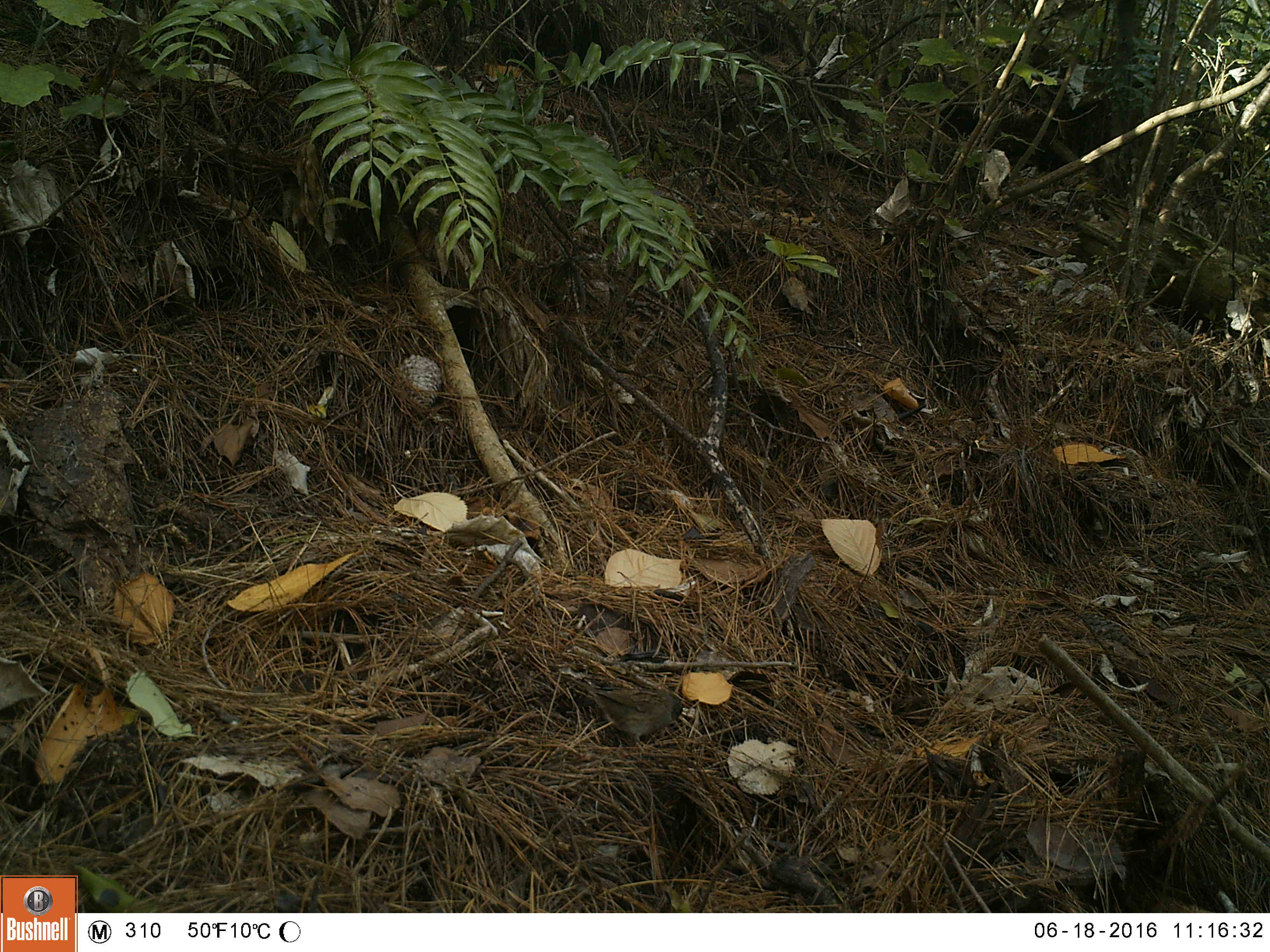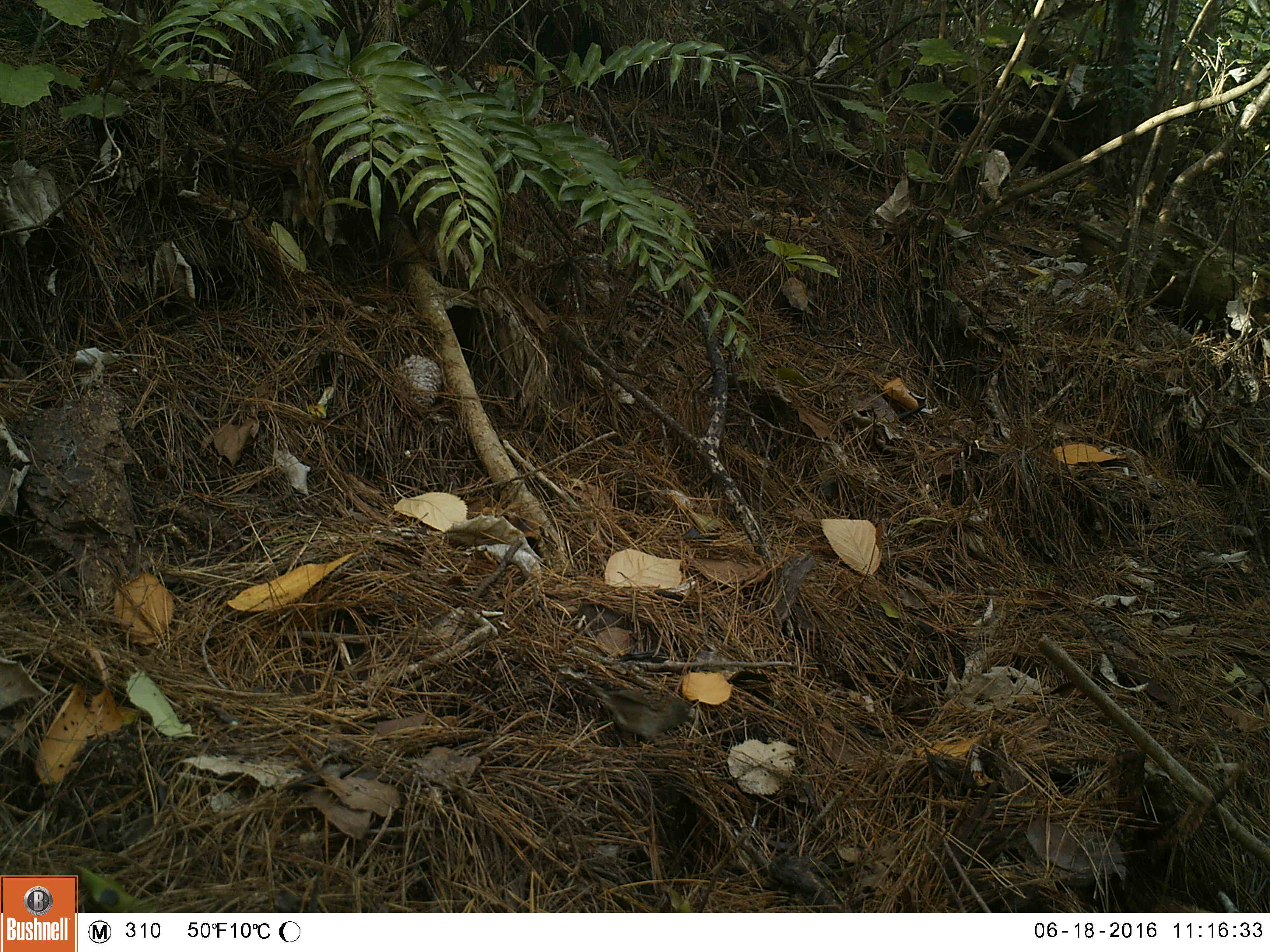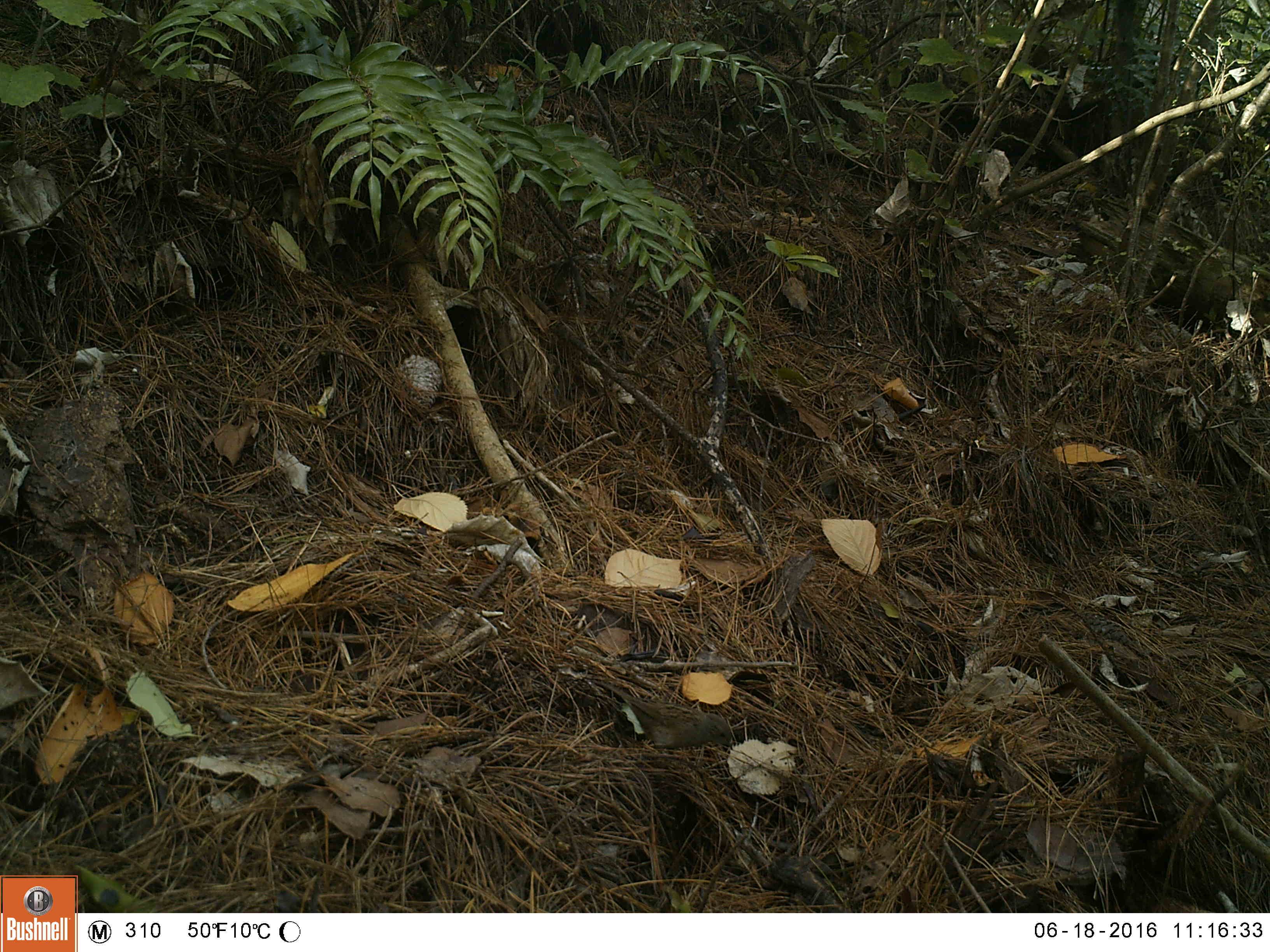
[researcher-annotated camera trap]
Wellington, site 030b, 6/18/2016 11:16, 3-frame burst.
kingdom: Animalia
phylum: Chordata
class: Aves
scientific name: Aves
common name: bird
Bird (Aves).